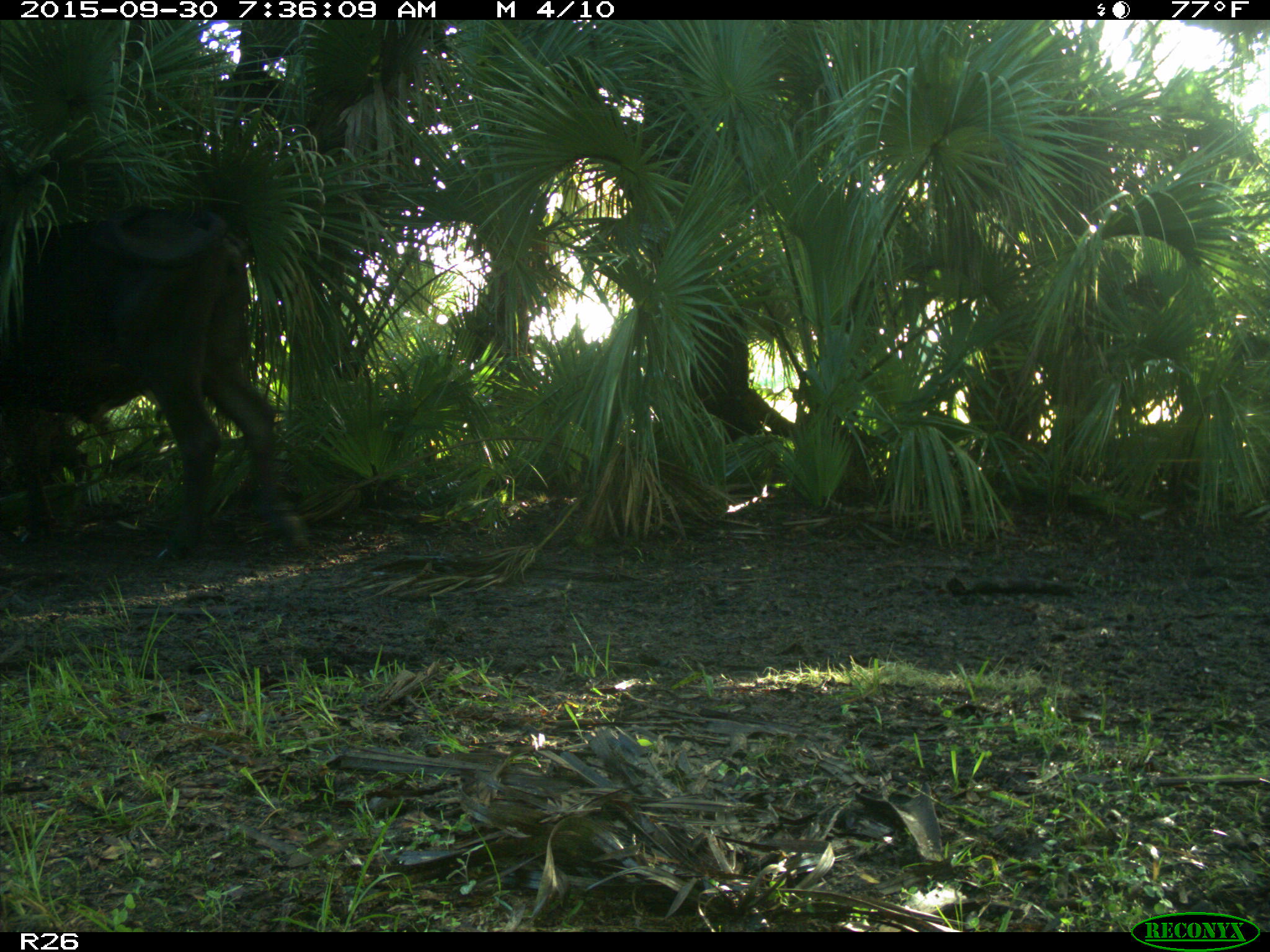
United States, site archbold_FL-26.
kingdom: Animalia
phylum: Chordata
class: Mammalia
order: Artiodactyla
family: Bovidae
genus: Bos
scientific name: Bos taurus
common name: domestic cow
Bos taurus (domestic cow).